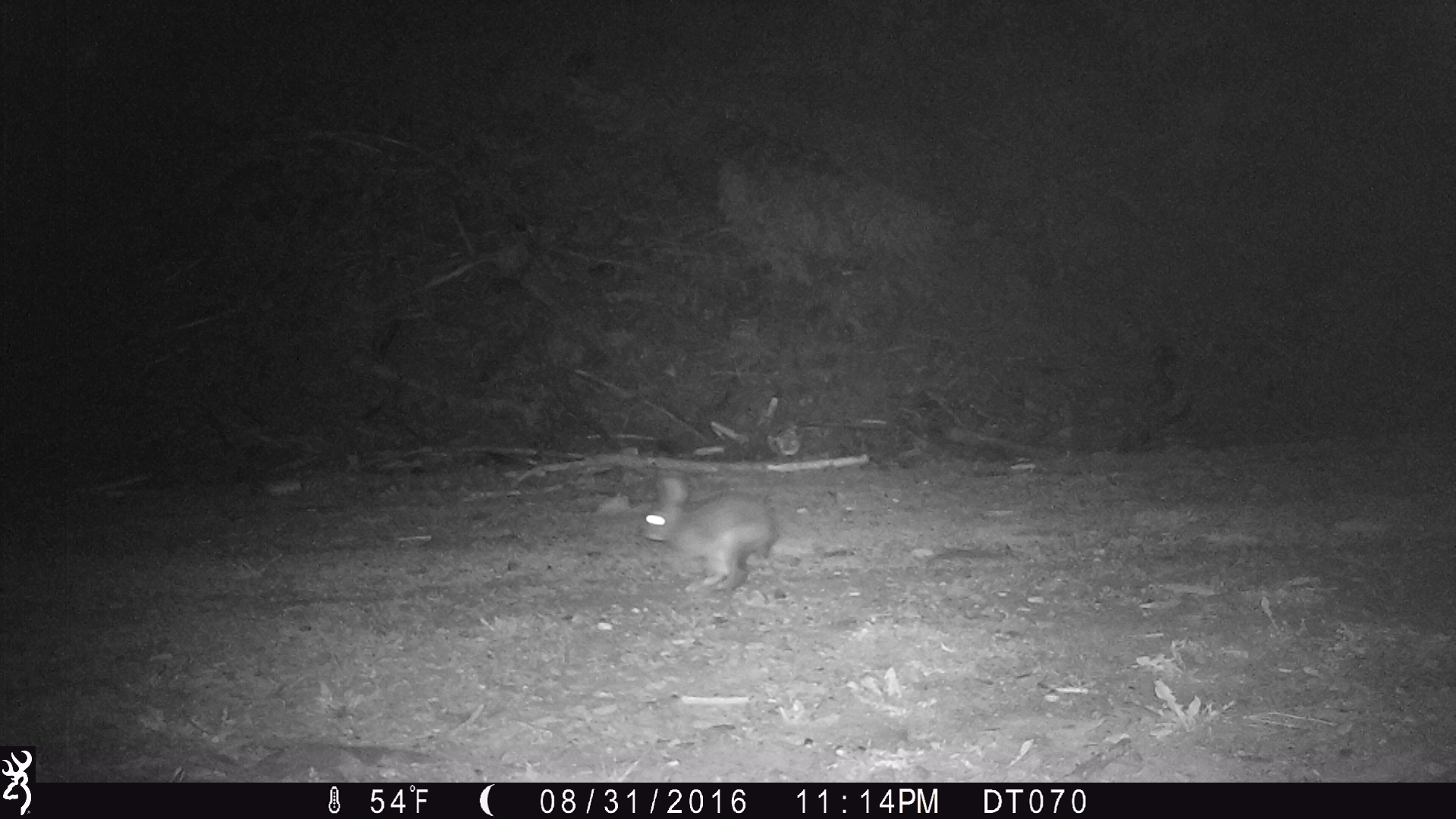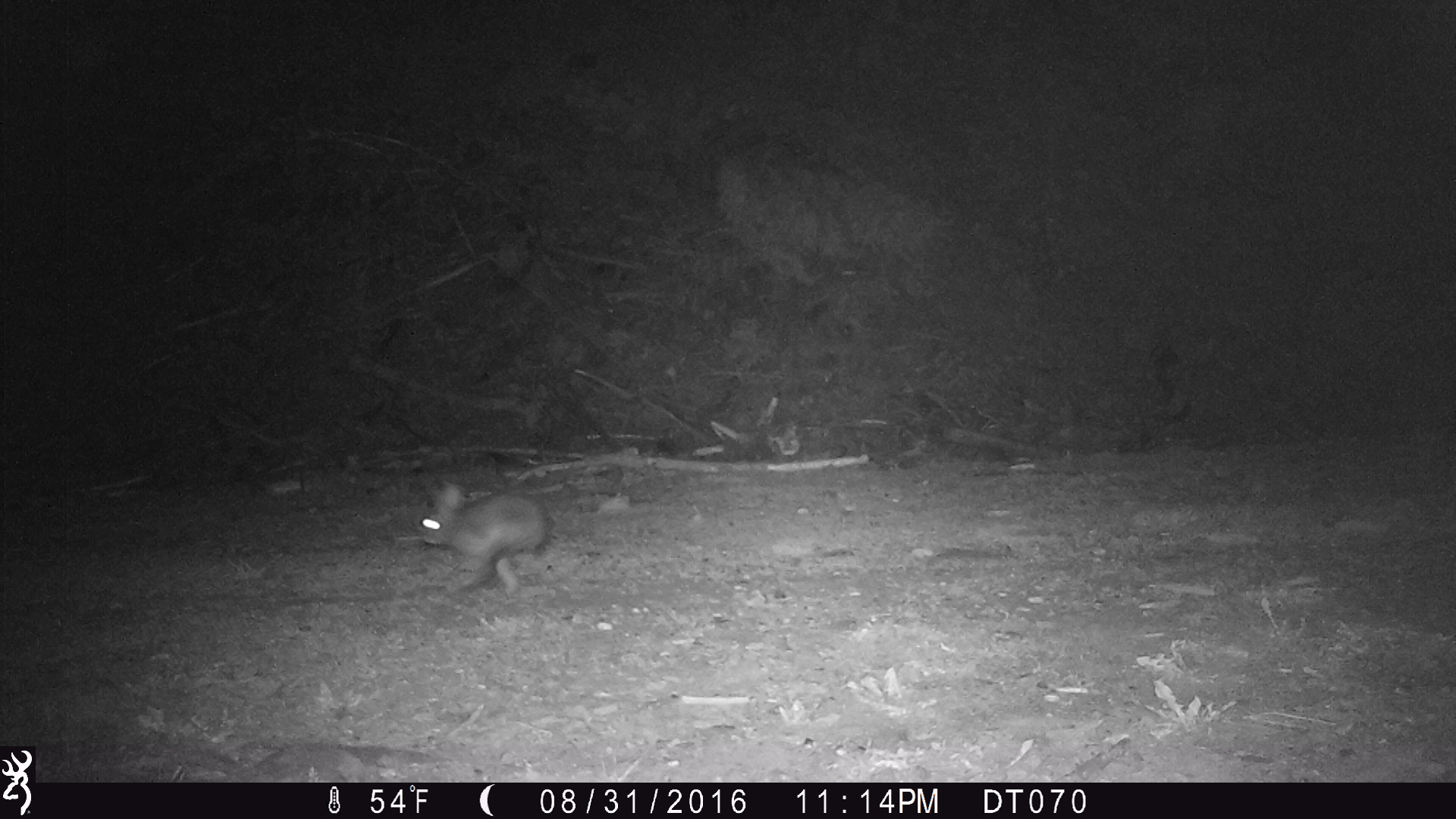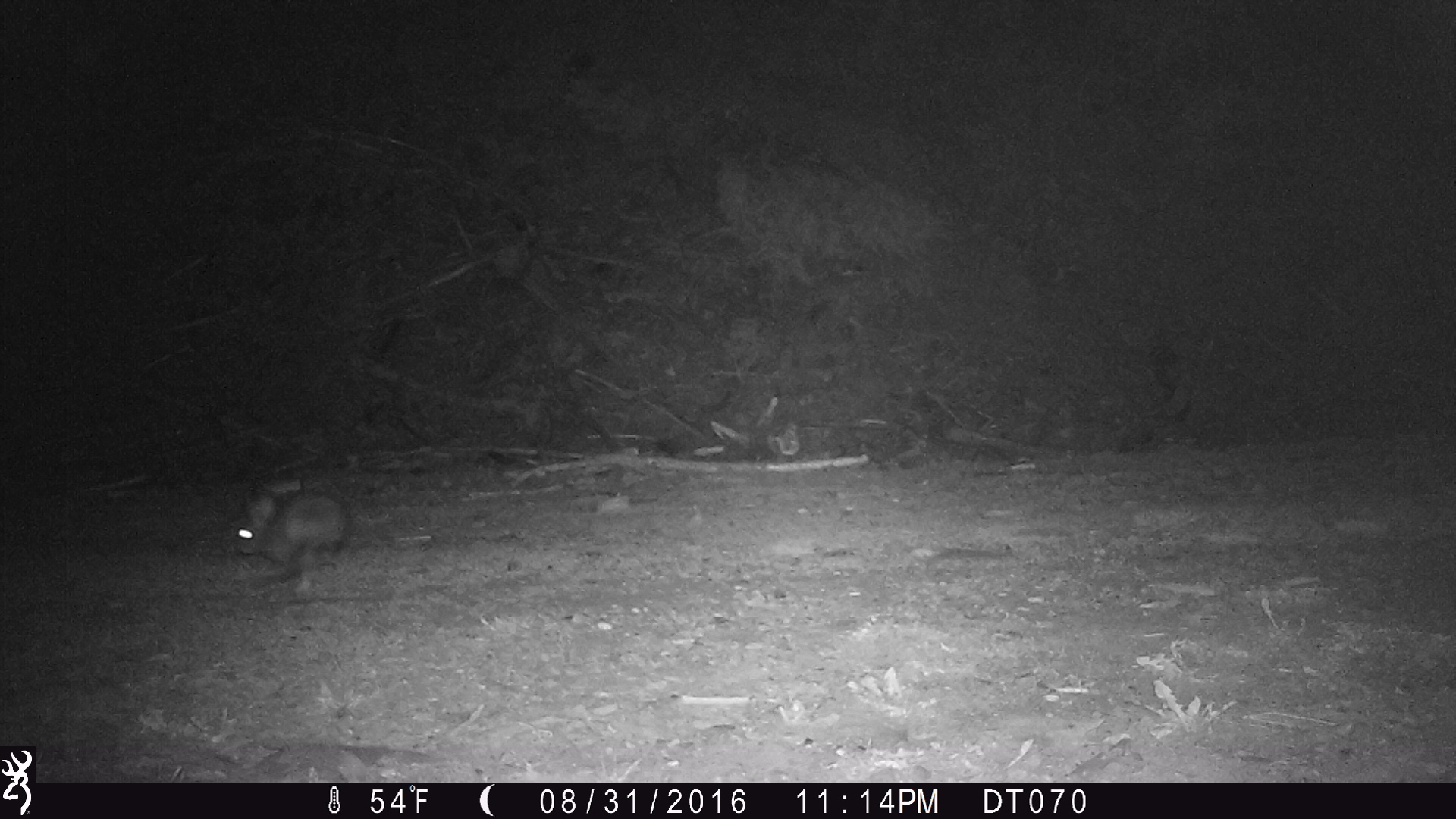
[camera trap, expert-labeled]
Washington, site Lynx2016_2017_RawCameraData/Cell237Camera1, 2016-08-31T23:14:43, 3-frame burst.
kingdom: Animalia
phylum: Chordata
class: Mammalia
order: Lagomorpha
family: Leporidae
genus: Lepus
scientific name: Lepus americanus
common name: snowshoe hare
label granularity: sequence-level